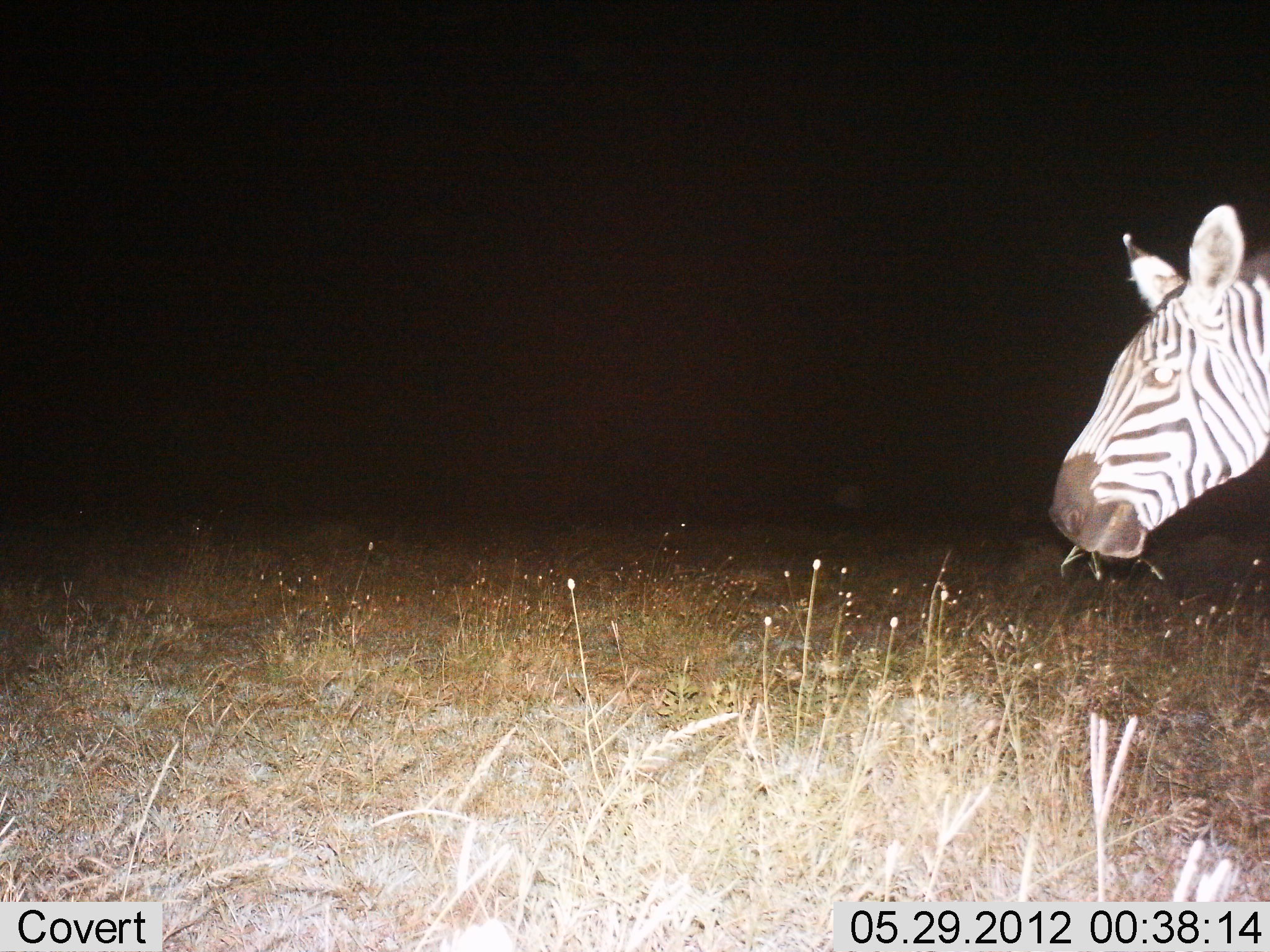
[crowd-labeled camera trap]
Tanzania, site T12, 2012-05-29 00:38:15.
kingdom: Animalia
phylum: Chordata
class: Mammalia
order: Perissodactyla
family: Equidae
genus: Equus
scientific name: Equus quagga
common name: plains zebra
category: zebra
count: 1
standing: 60%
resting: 0%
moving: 0%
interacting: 0%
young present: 0%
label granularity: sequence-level